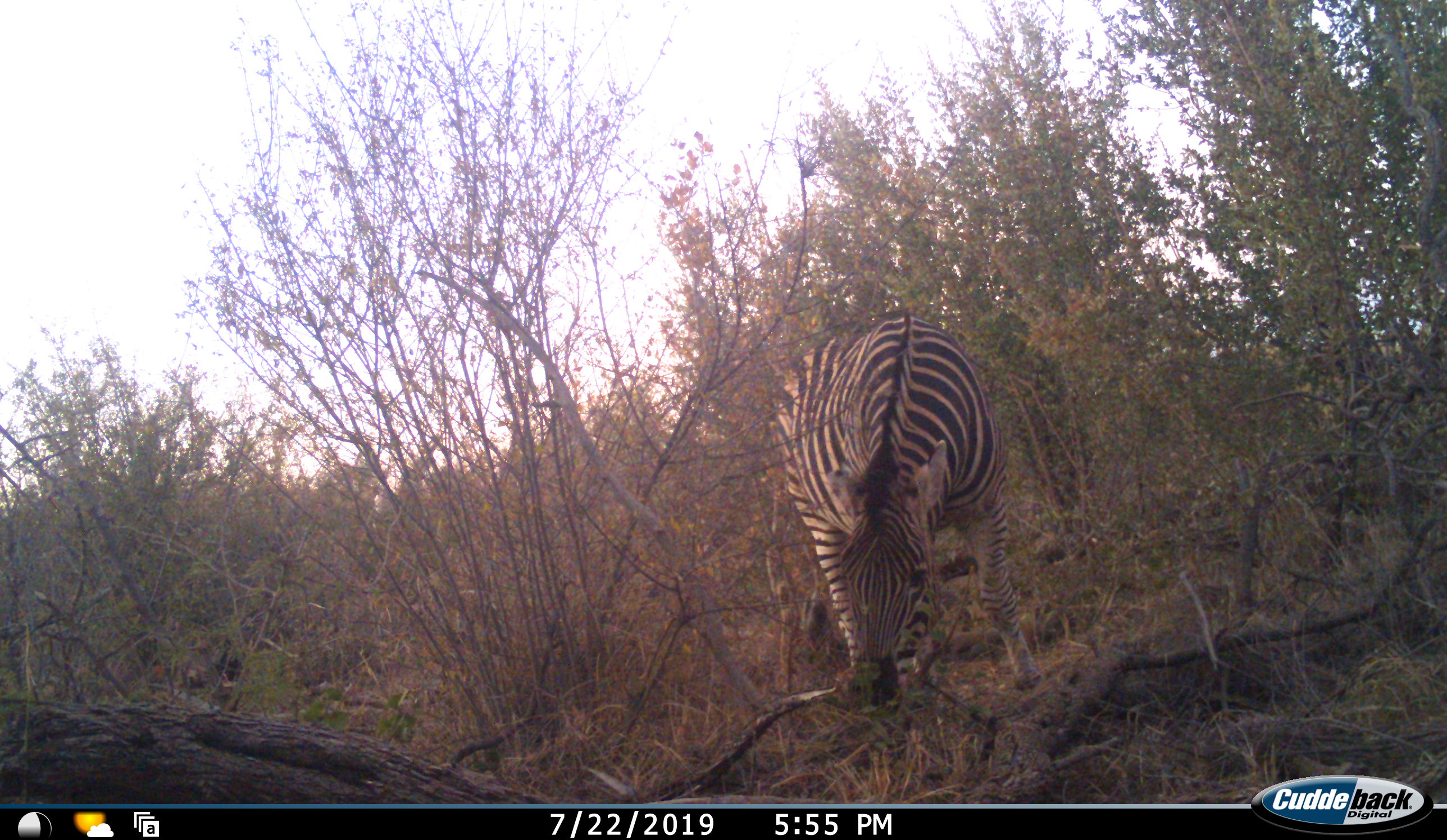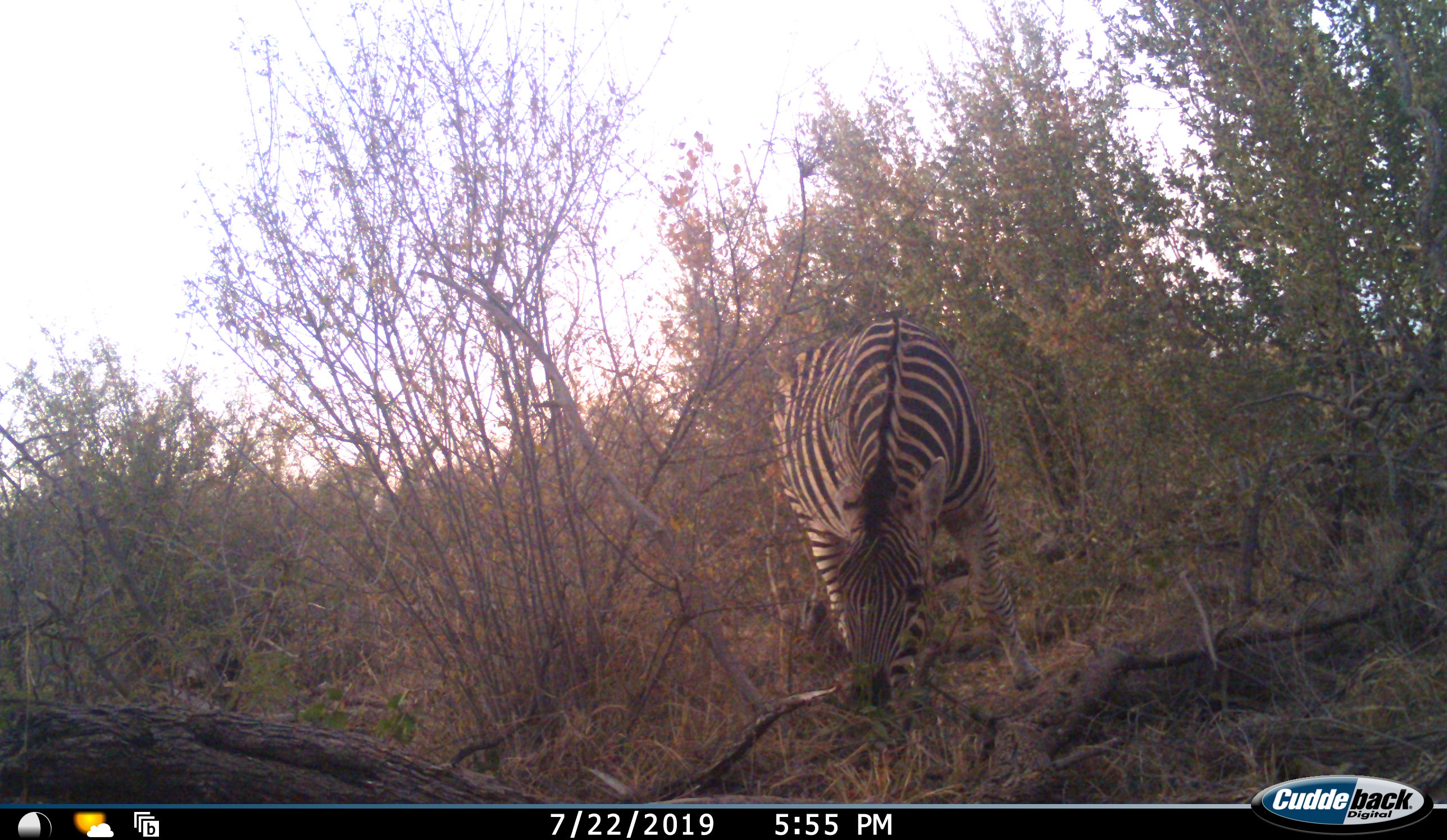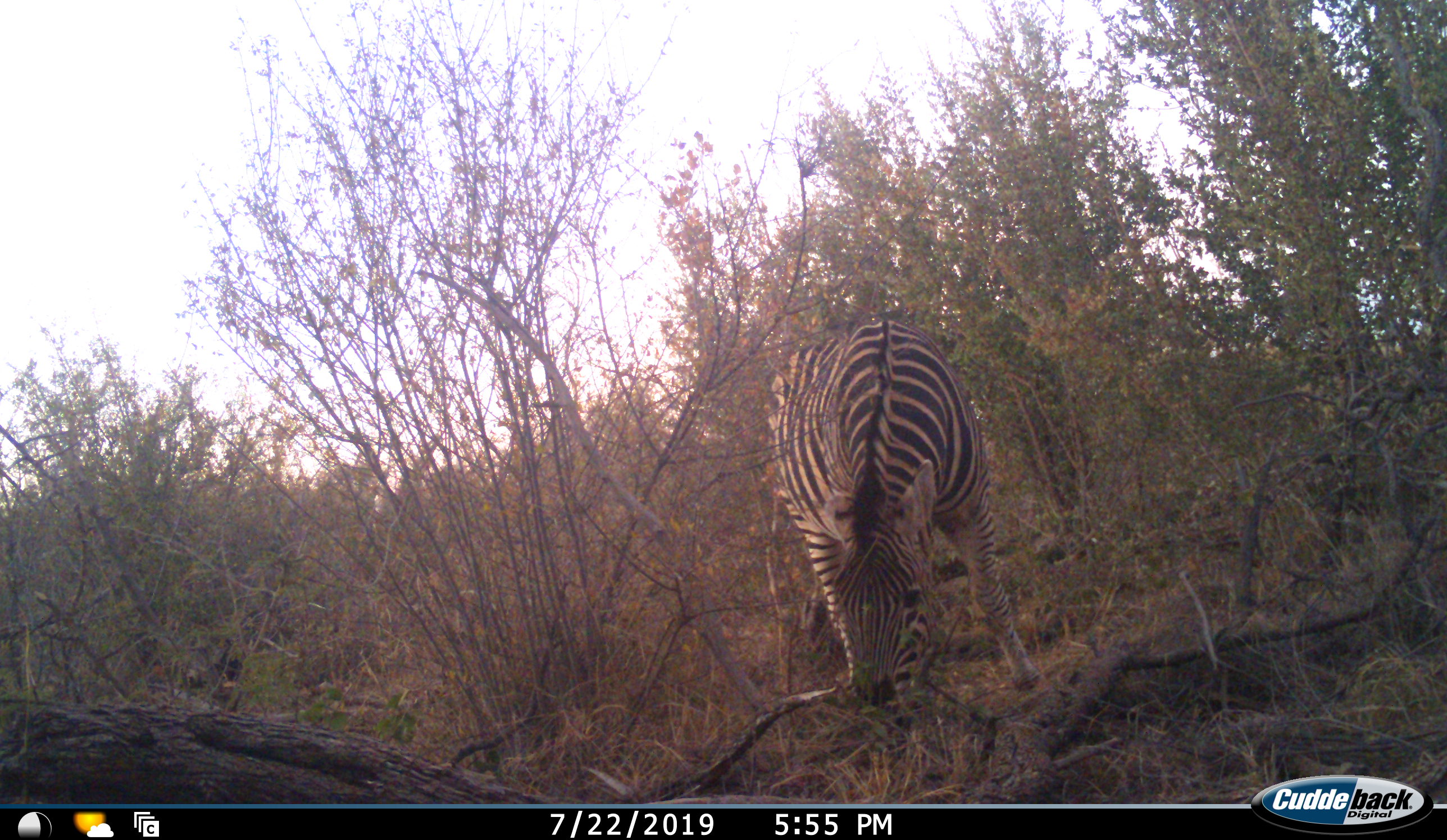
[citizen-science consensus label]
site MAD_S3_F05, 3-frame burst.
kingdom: Animalia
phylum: Chordata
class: Mammalia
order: Perissodactyla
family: Equidae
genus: Equus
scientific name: Equus quagga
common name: plains zebra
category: zebraplains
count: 1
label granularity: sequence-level